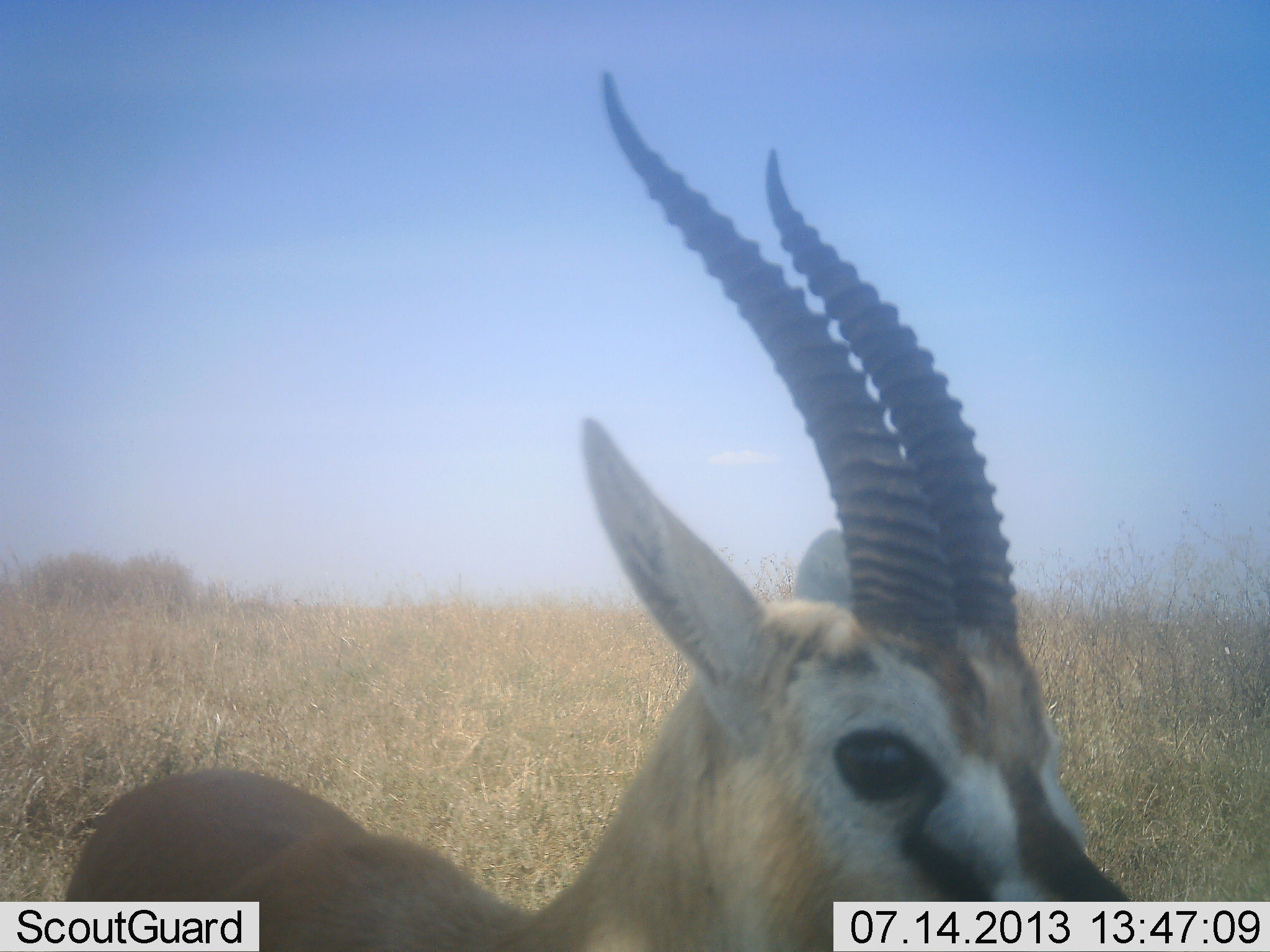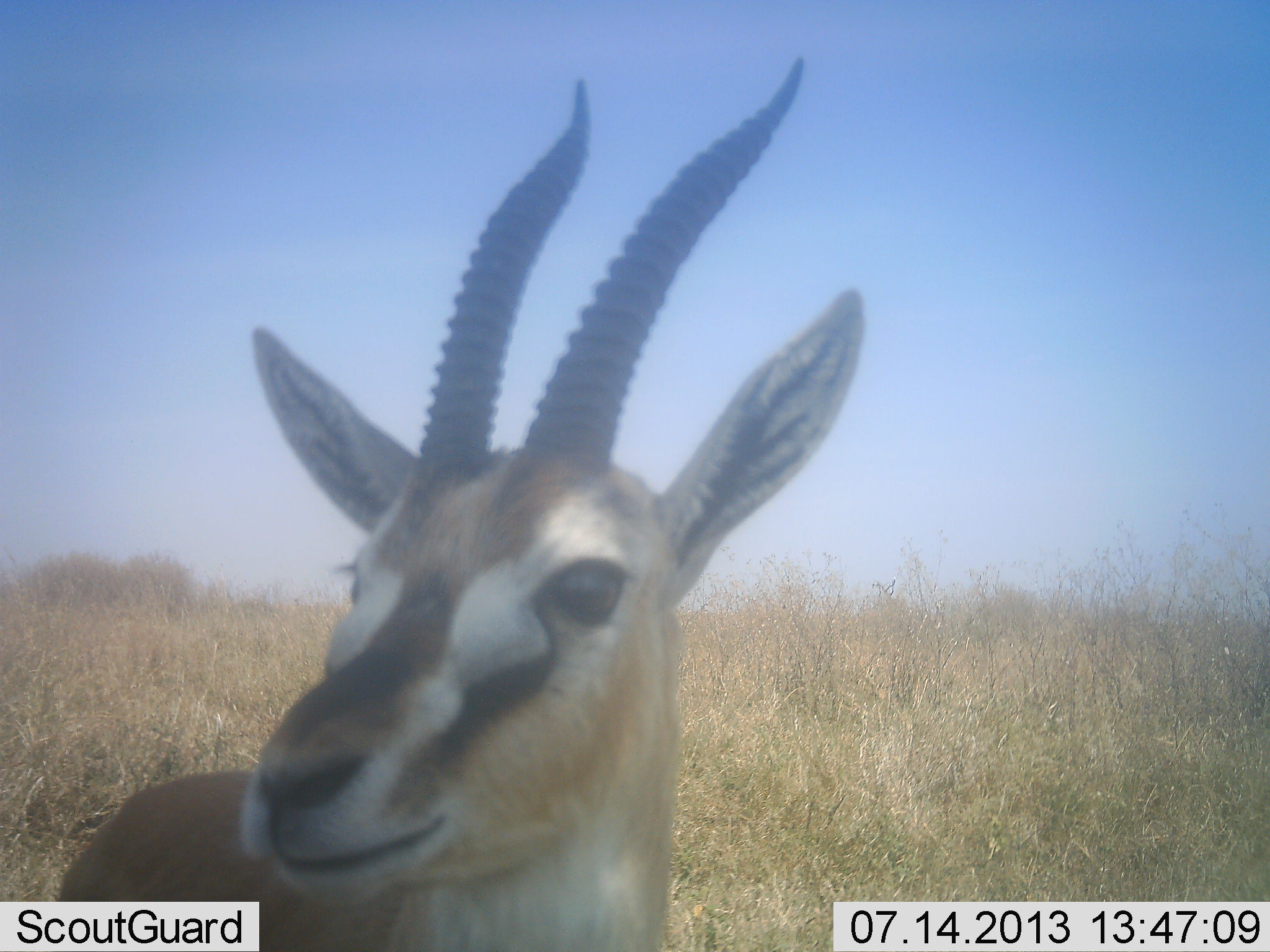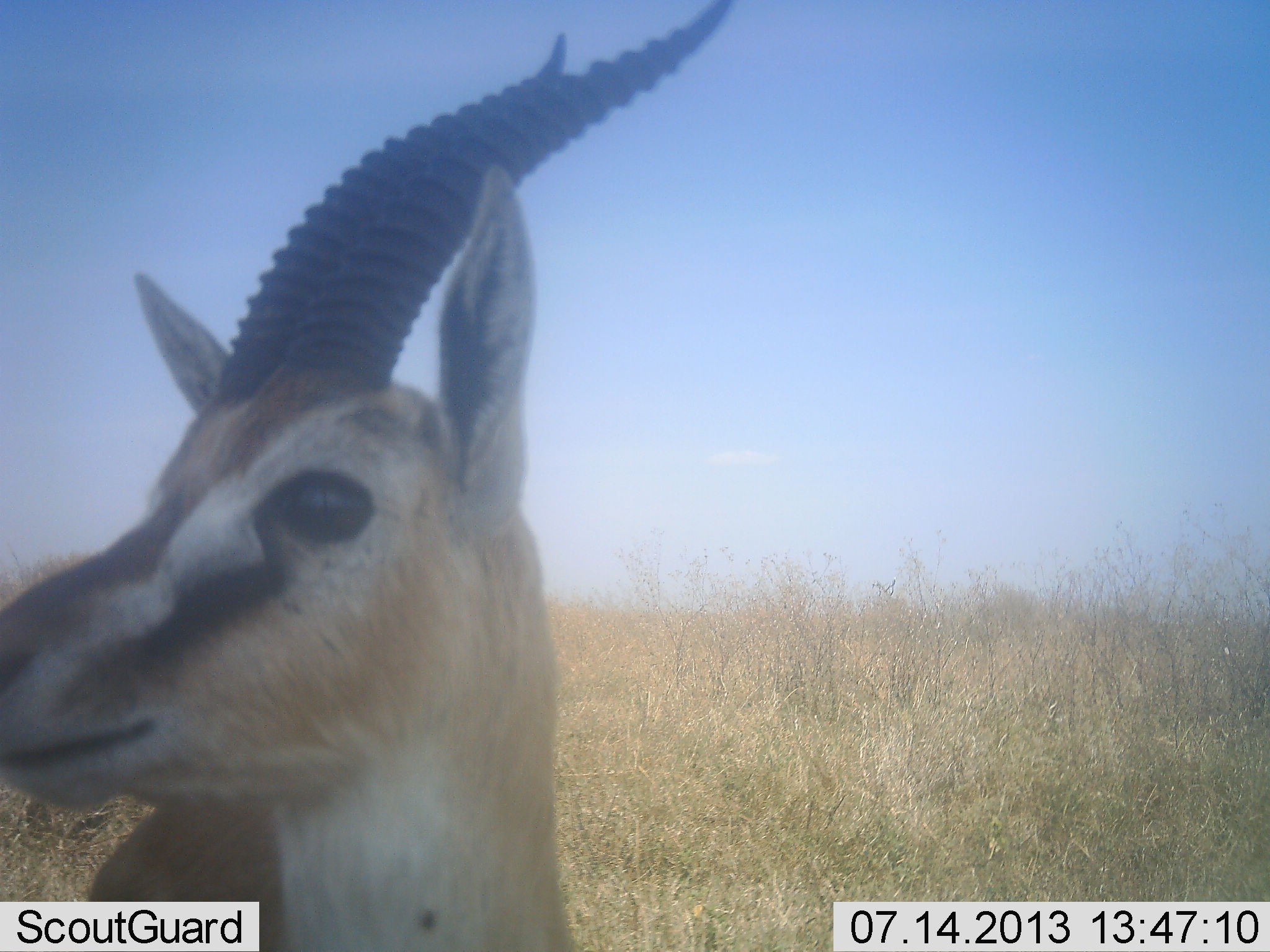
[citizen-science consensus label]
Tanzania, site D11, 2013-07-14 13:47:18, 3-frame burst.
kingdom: Animalia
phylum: Chordata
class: Mammalia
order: Artiodactyla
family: Bovidae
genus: Eudorcas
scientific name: Eudorcas thomsonii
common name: thomson's gazelle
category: gazellethomsons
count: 1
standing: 87%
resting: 0%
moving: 10%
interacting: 6%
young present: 0%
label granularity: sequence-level